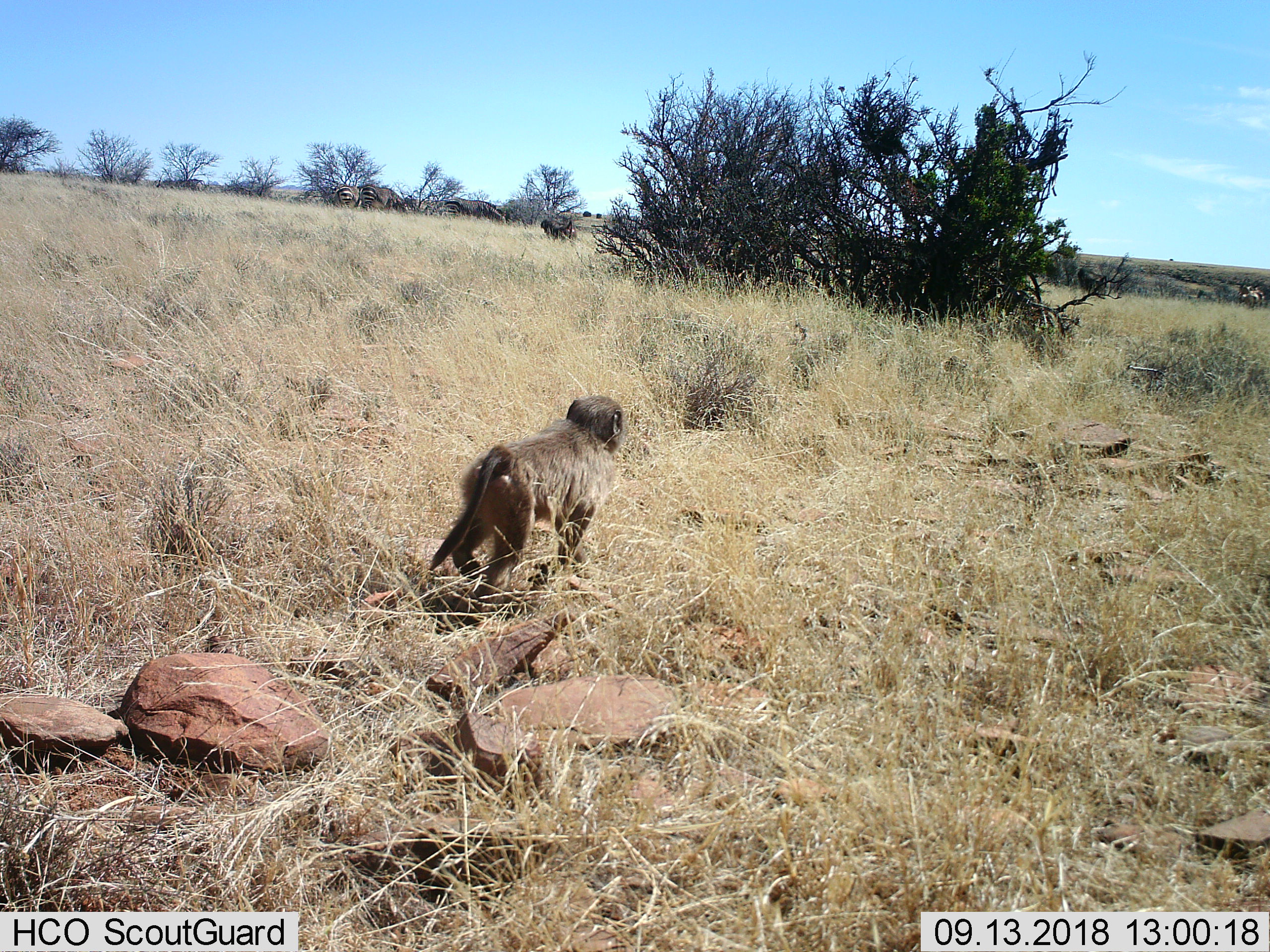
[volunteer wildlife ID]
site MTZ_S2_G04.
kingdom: Animalia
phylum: Chordata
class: Mammalia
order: Primates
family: Cercopithecidae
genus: Papio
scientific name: Papio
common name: baboon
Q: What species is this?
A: Baboon (Papio).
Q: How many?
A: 2.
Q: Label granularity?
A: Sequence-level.